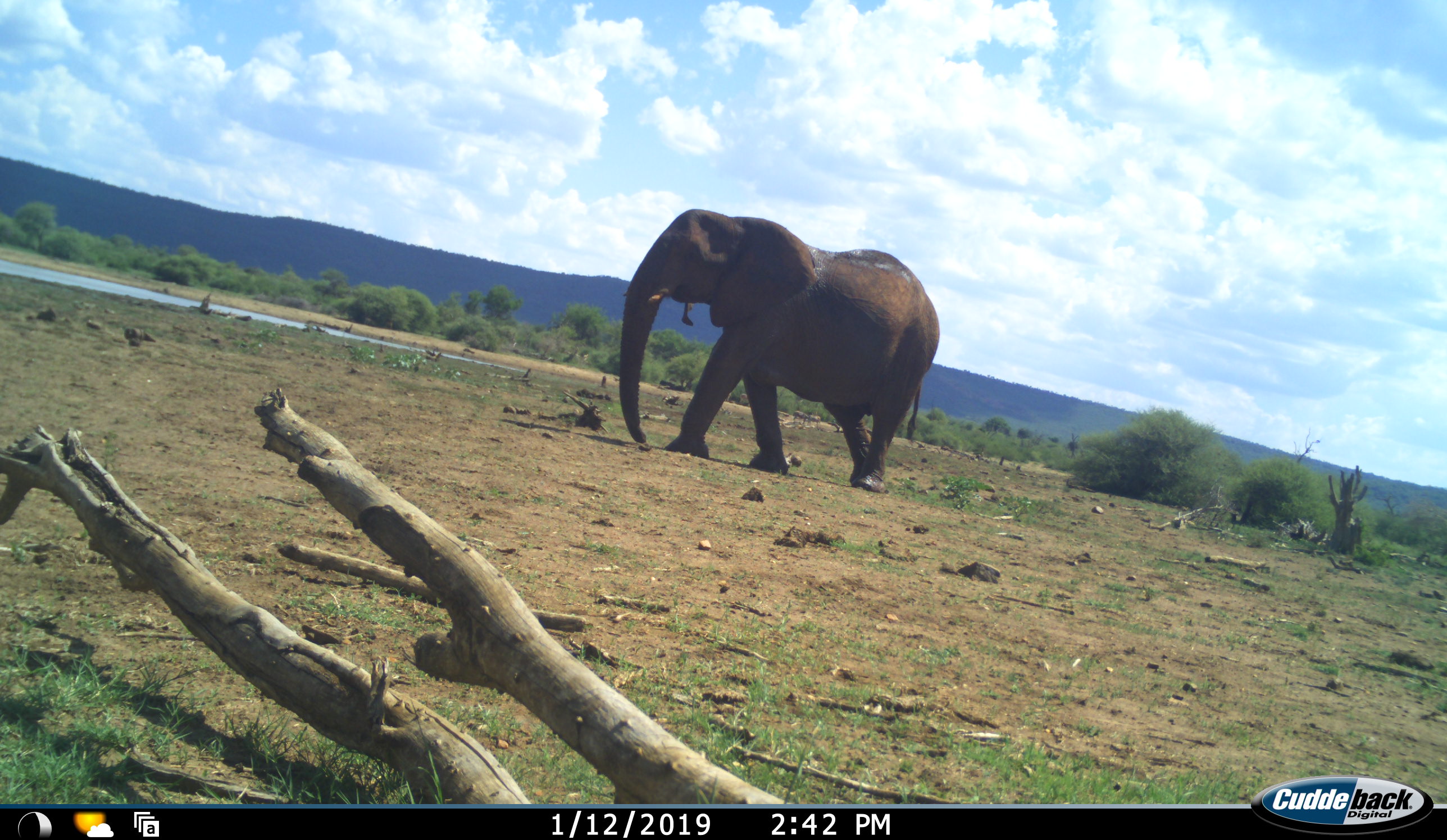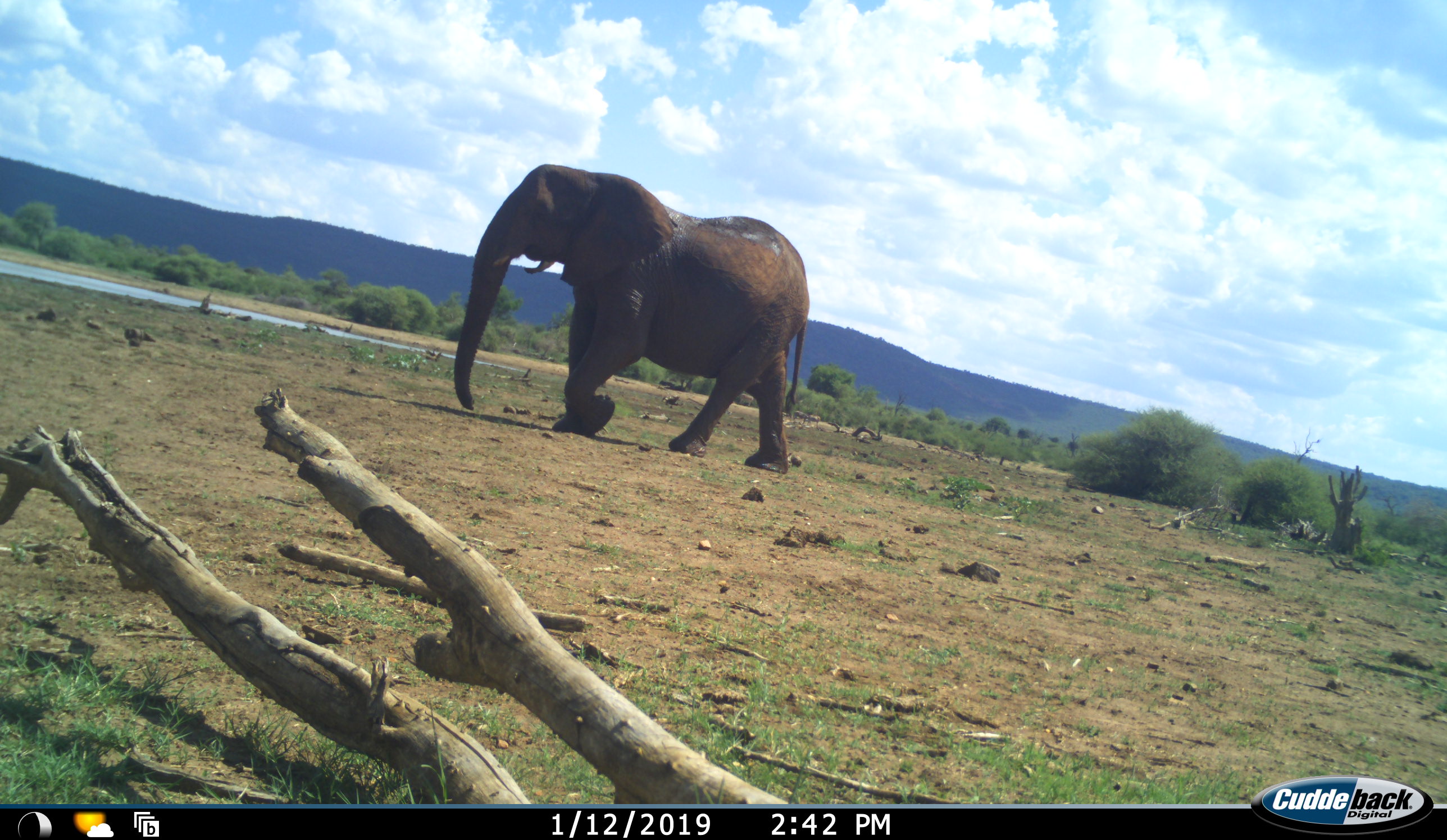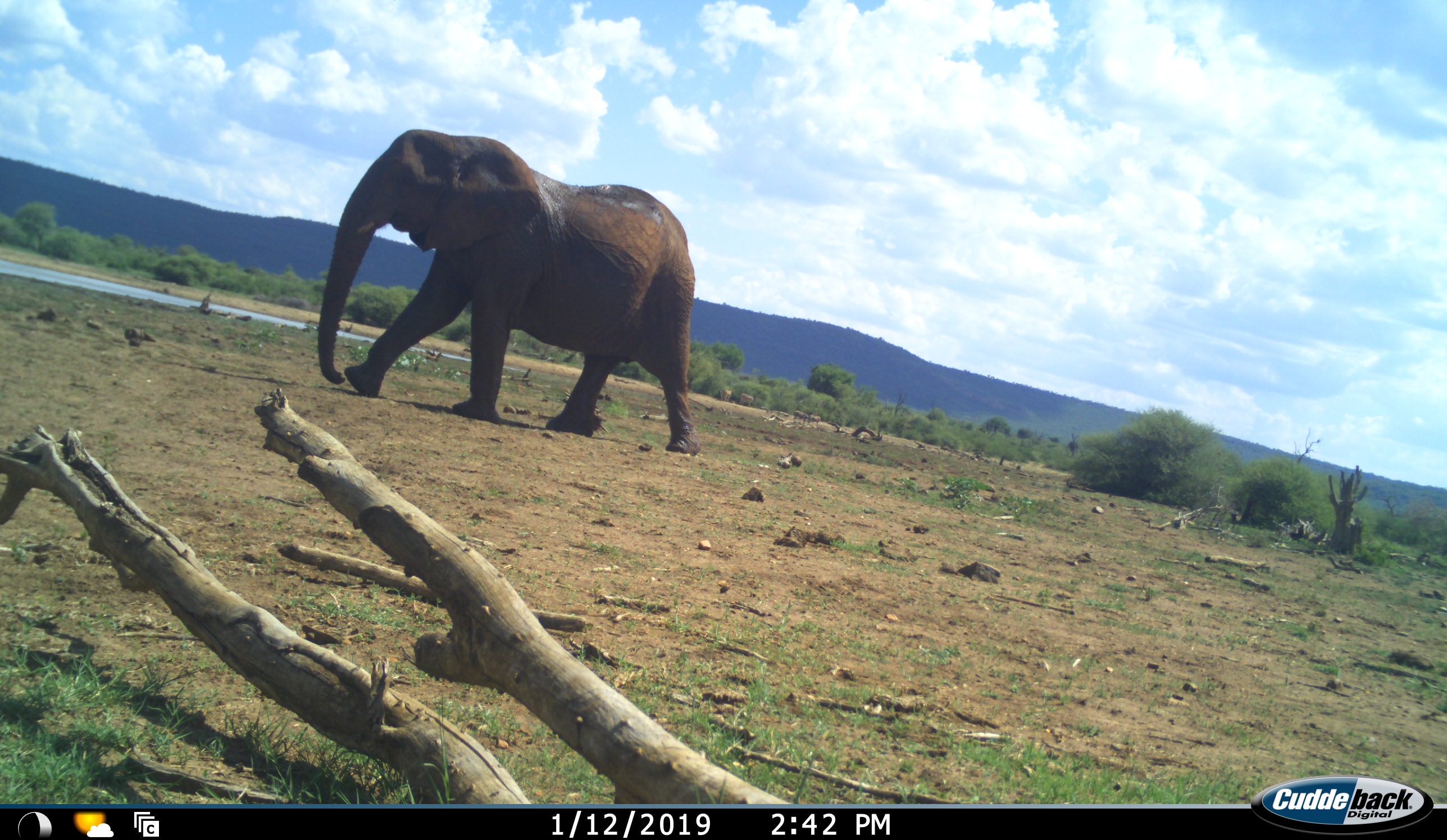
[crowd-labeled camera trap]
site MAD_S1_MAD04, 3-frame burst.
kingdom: Animalia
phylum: Chordata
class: Mammalia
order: Proboscidea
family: Elephantidae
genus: Loxodonta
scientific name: Loxodonta africana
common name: african bush elephant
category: elephant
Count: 1.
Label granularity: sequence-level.